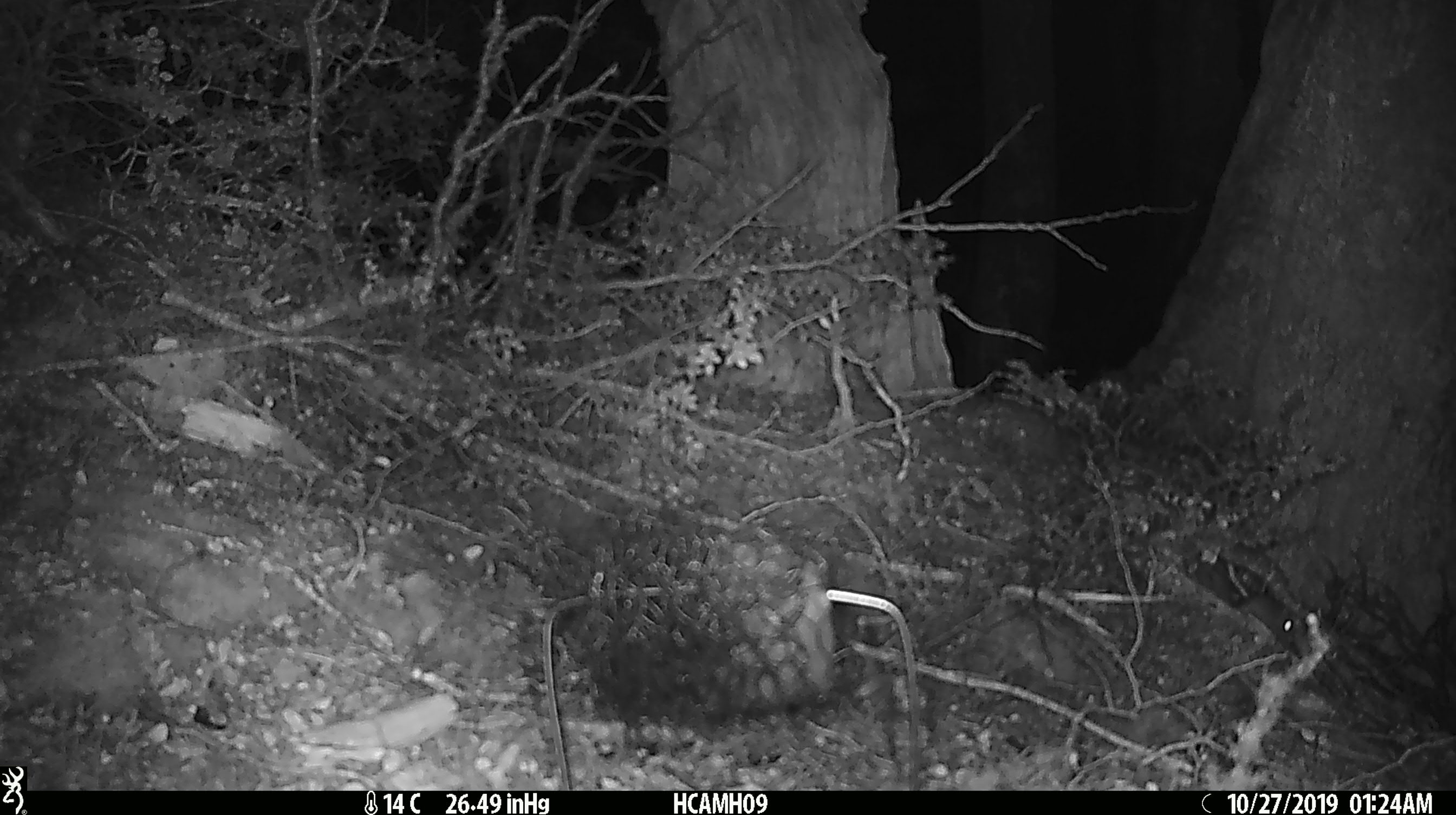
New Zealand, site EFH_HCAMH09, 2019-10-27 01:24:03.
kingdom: Animalia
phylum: Chordata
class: Mammalia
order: Rodentia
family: Muridae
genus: Mus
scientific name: Mus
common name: mouse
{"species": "mouse (Mus)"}